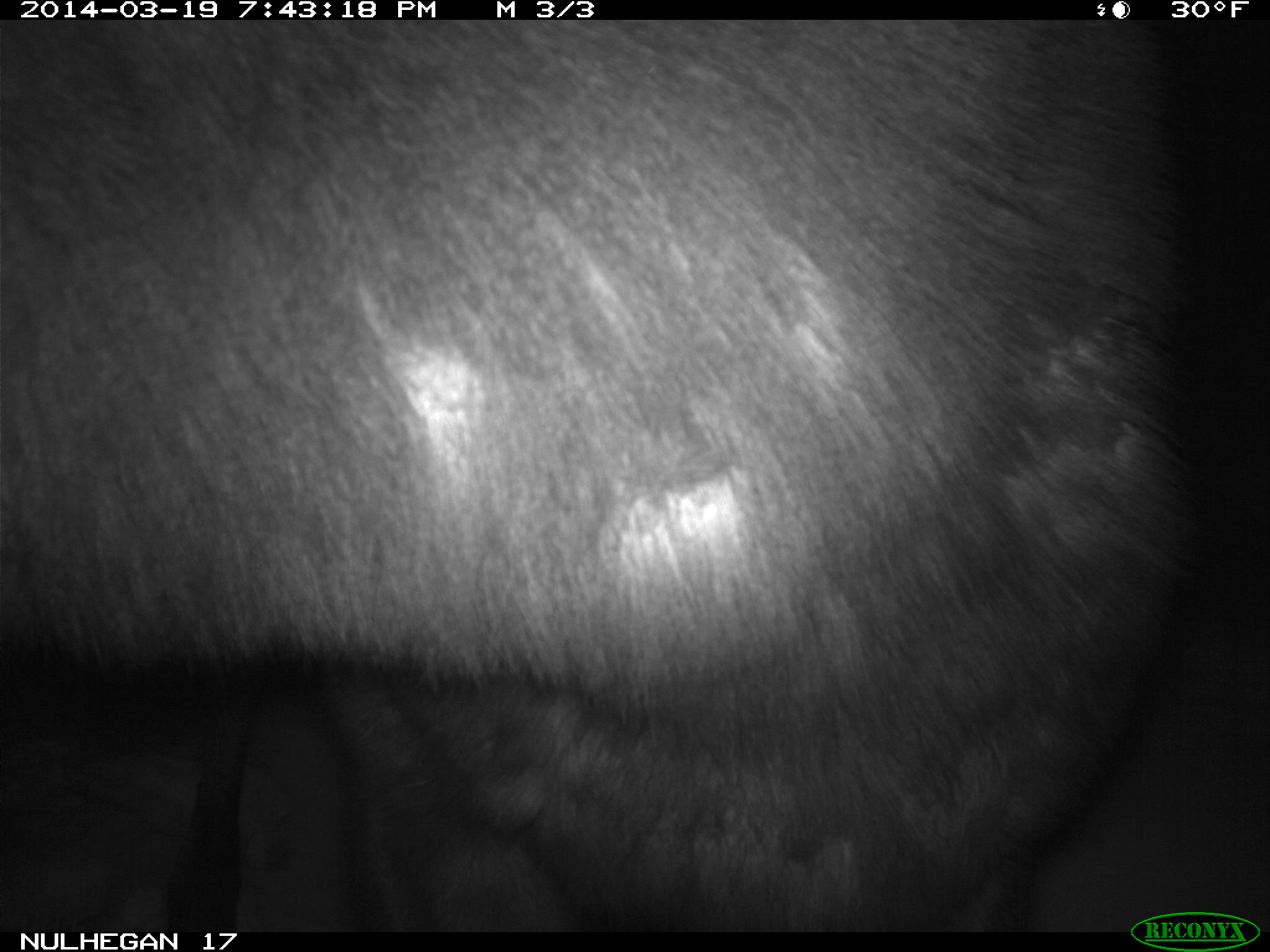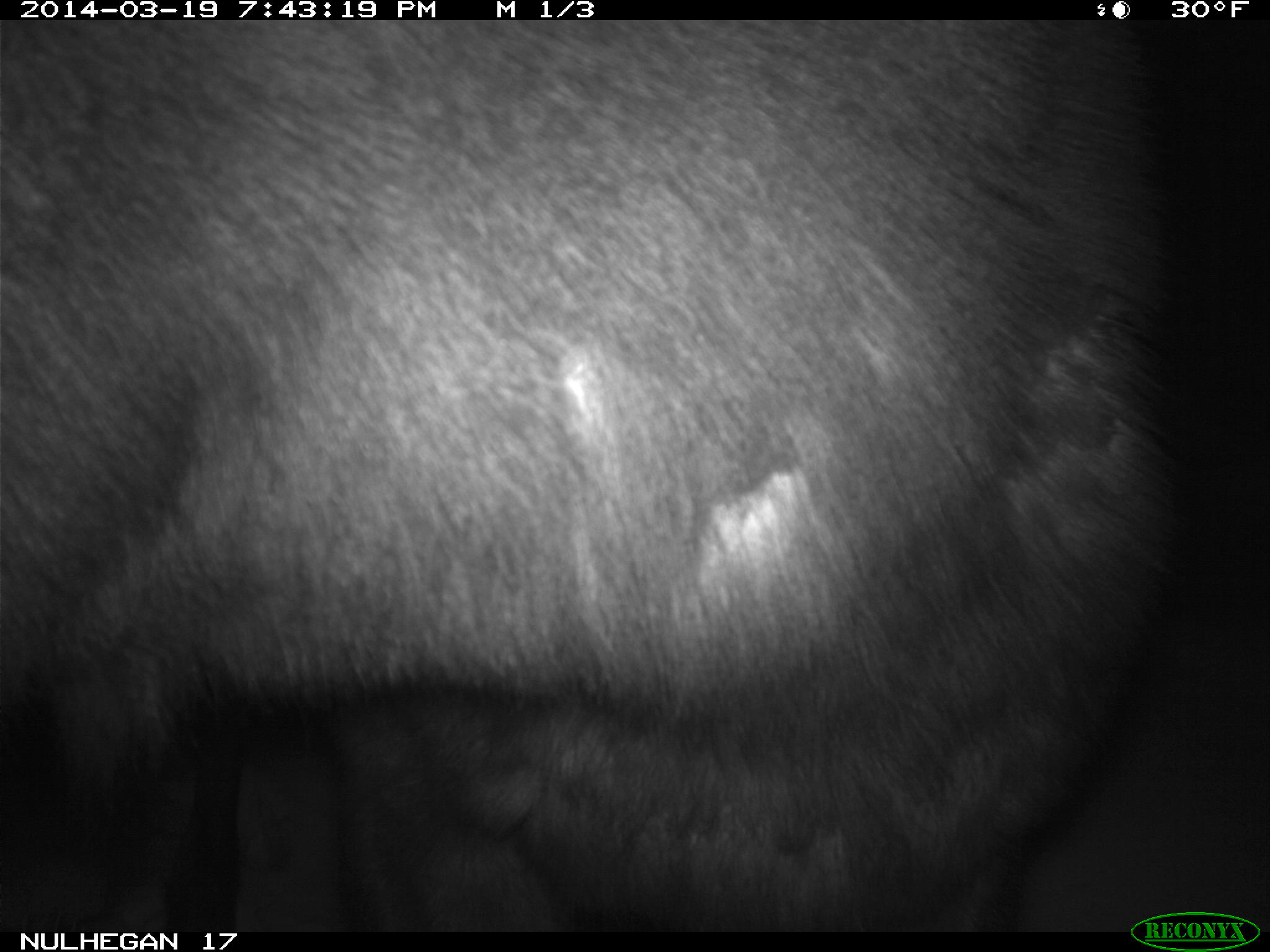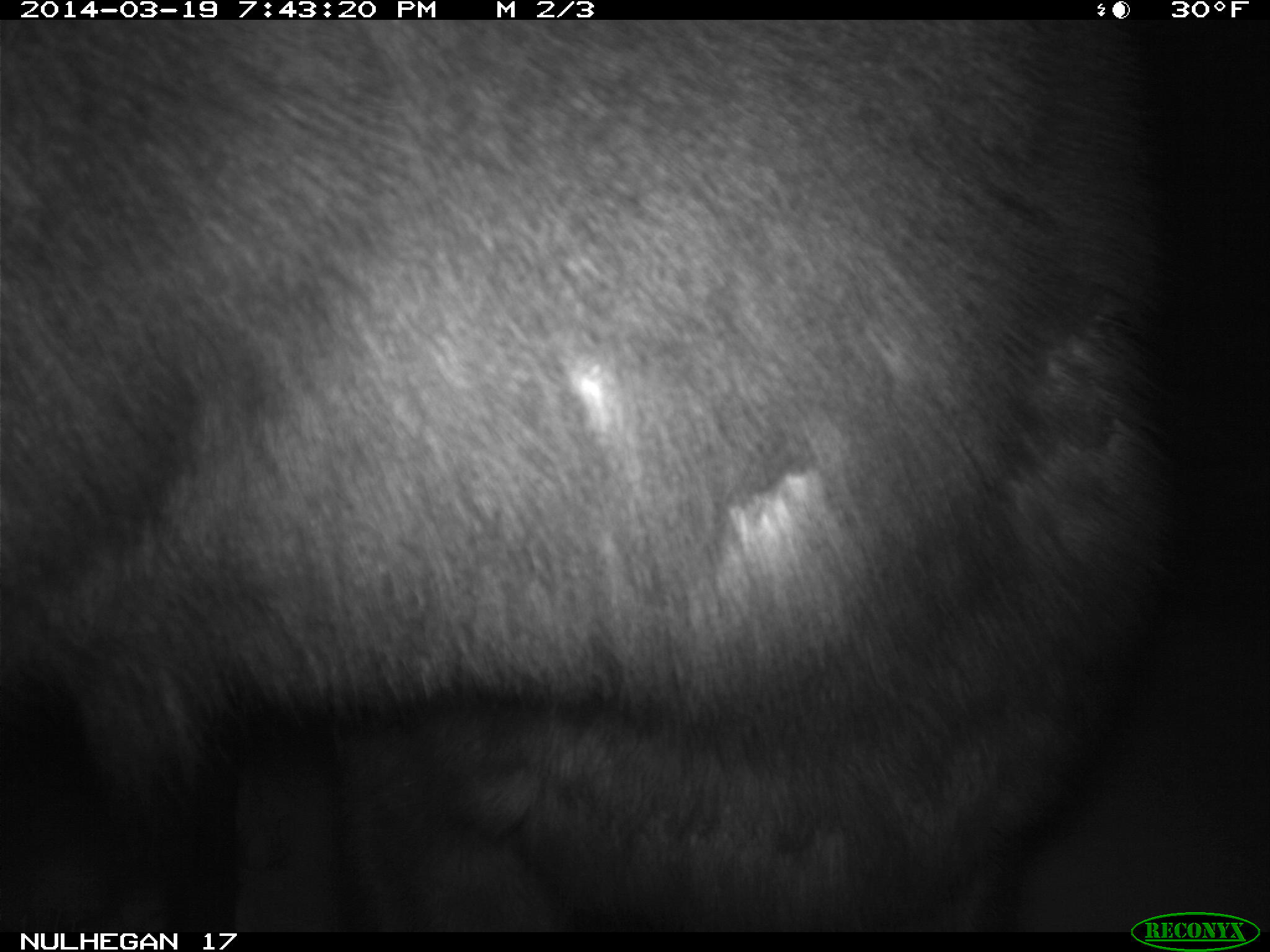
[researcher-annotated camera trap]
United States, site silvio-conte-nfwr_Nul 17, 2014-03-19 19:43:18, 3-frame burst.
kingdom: Animalia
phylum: Chordata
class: Mammalia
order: Artiodactyla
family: Cervidae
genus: Alces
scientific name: Alces alces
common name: moose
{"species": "moose (Alces alces)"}